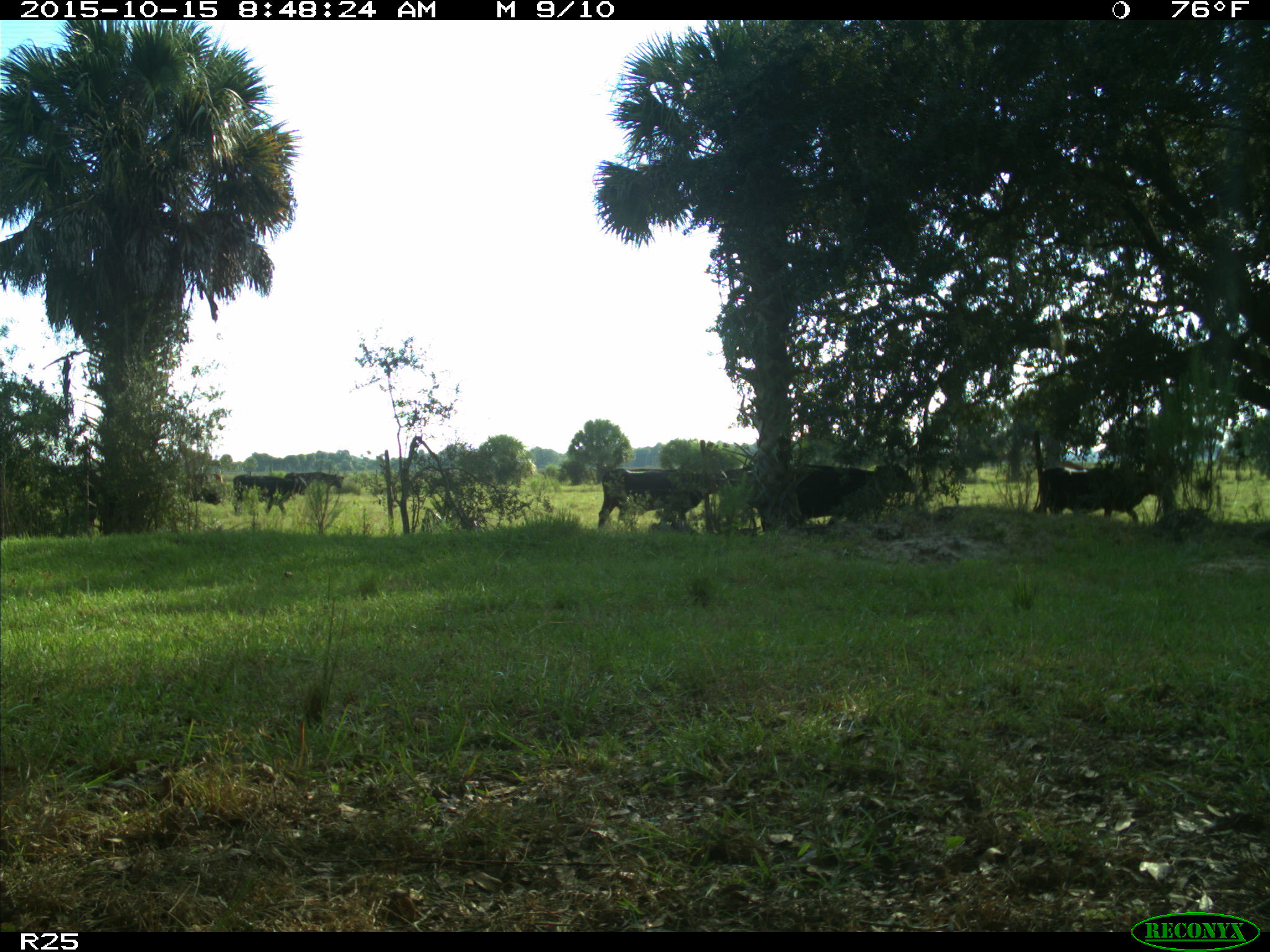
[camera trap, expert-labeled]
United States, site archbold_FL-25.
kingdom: Animalia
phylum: Chordata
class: Mammalia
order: Artiodactyla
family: Bovidae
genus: Bos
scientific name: Bos taurus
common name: domestic cow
Bos taurus (domestic cow).